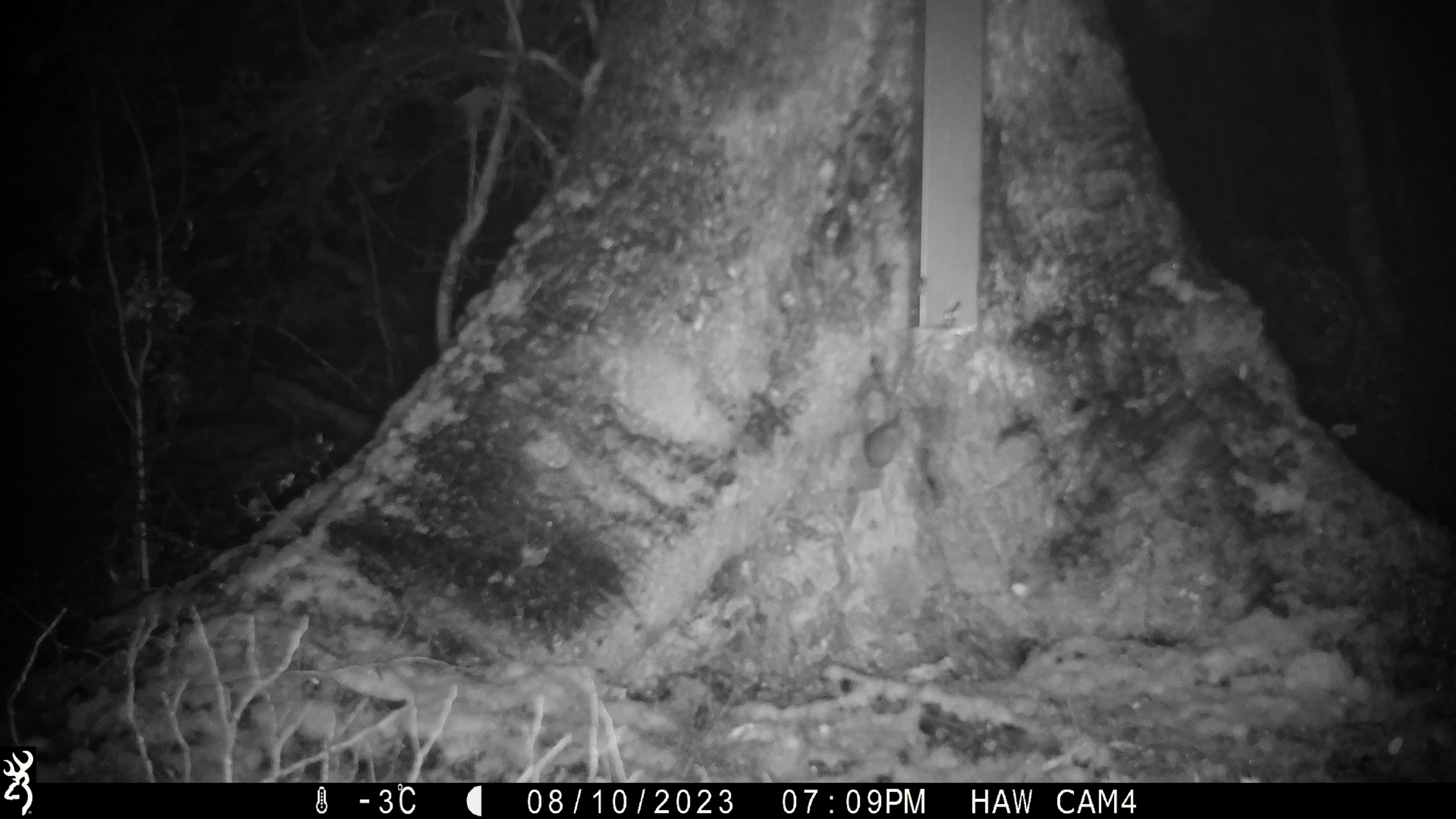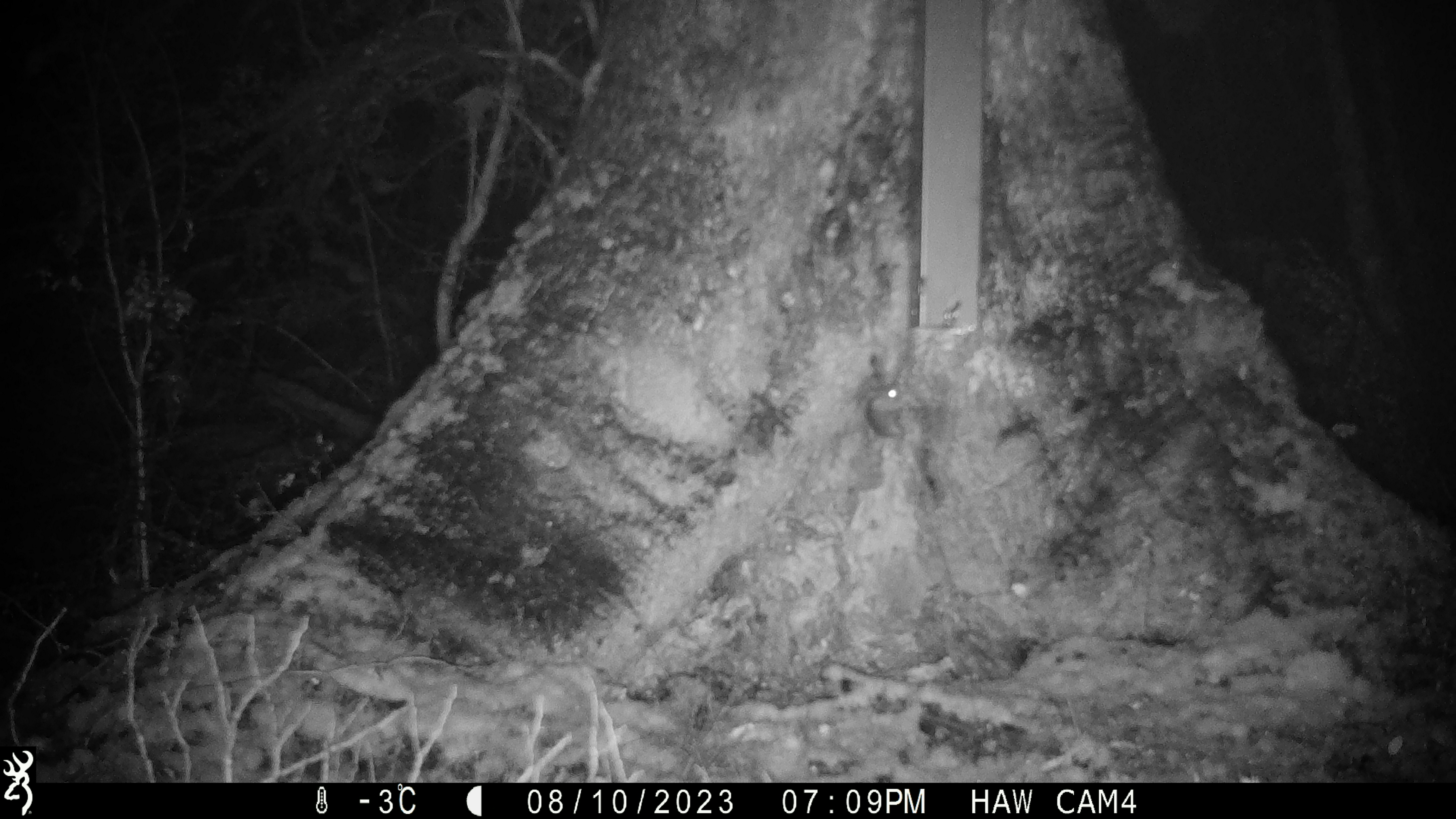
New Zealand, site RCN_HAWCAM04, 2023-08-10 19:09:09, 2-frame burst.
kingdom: Animalia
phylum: Chordata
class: Mammalia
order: Rodentia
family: Muridae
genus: Mus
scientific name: Mus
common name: mouse